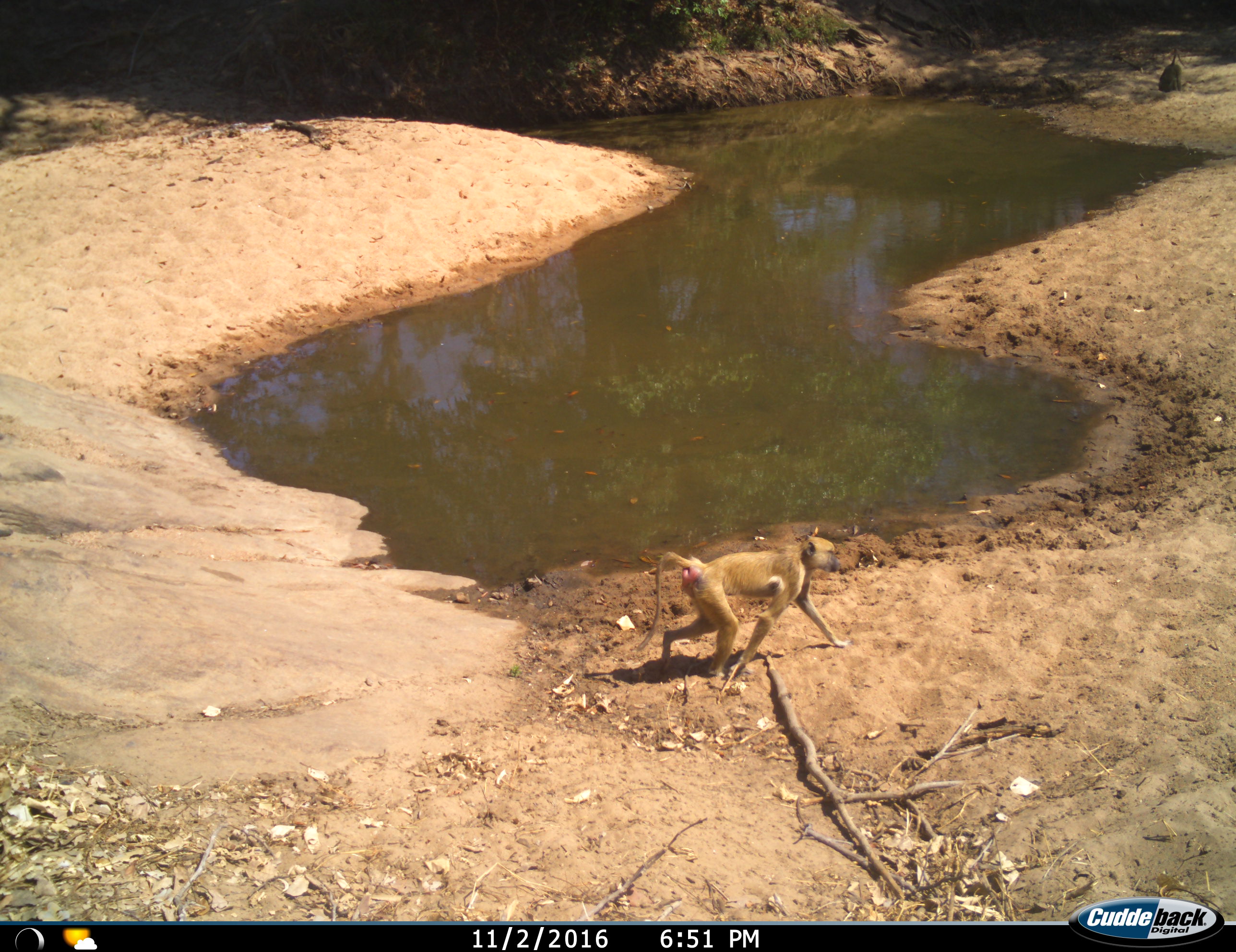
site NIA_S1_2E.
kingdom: Animalia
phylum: Chordata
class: Mammalia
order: Primates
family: Cercopithecidae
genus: Papio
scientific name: Papio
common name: baboon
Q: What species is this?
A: Baboon (Papio).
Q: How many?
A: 2.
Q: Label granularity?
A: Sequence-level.